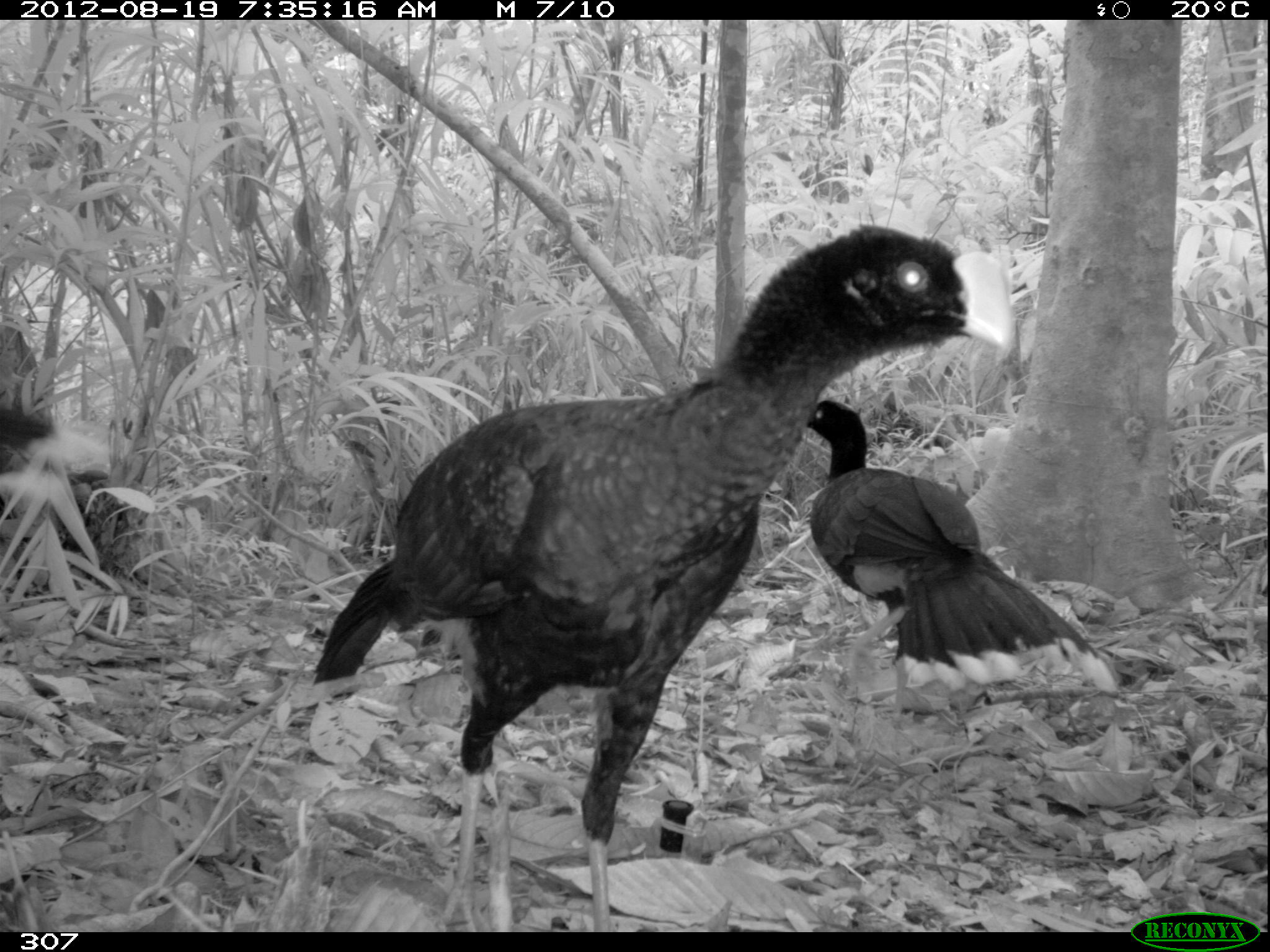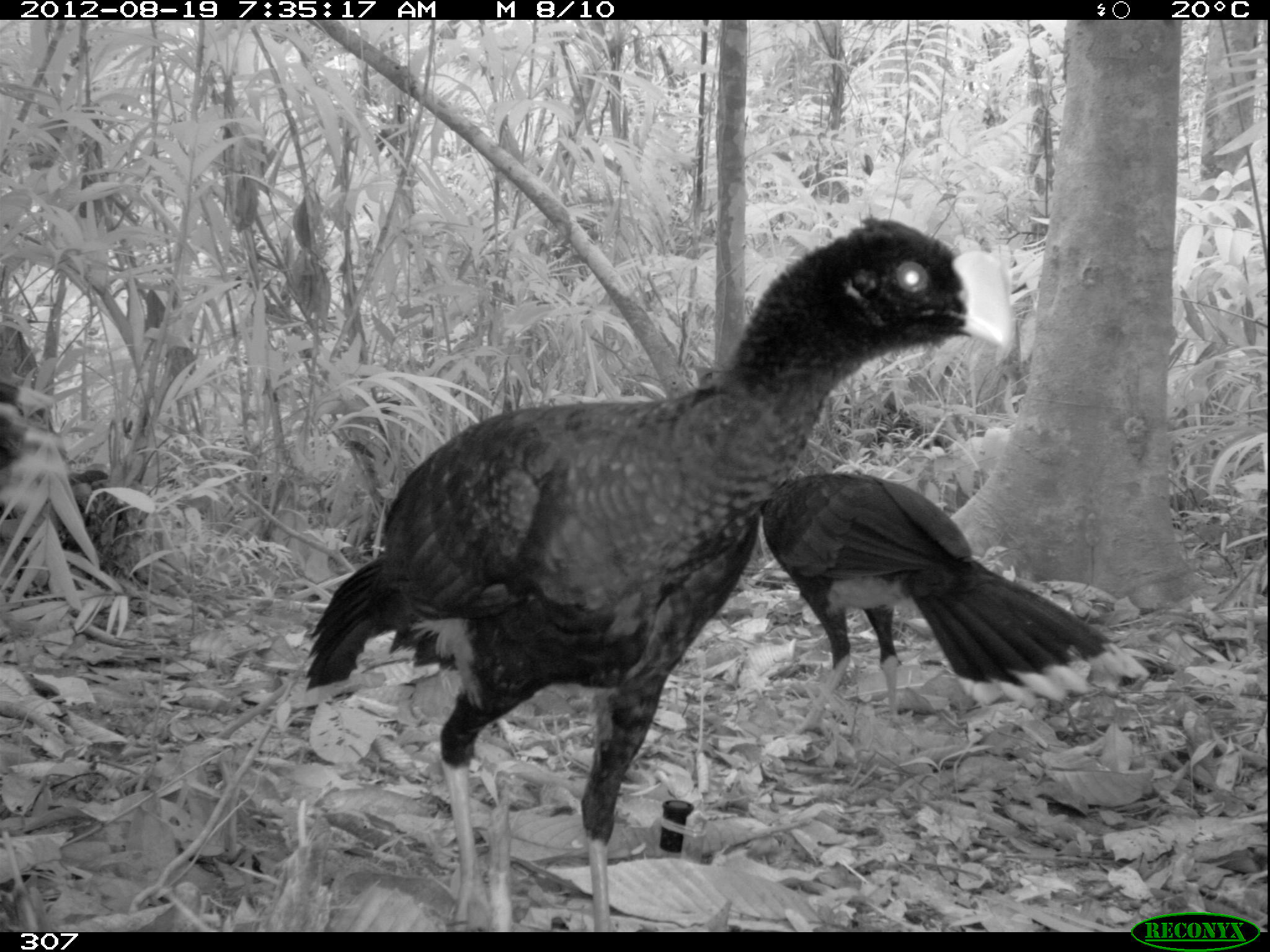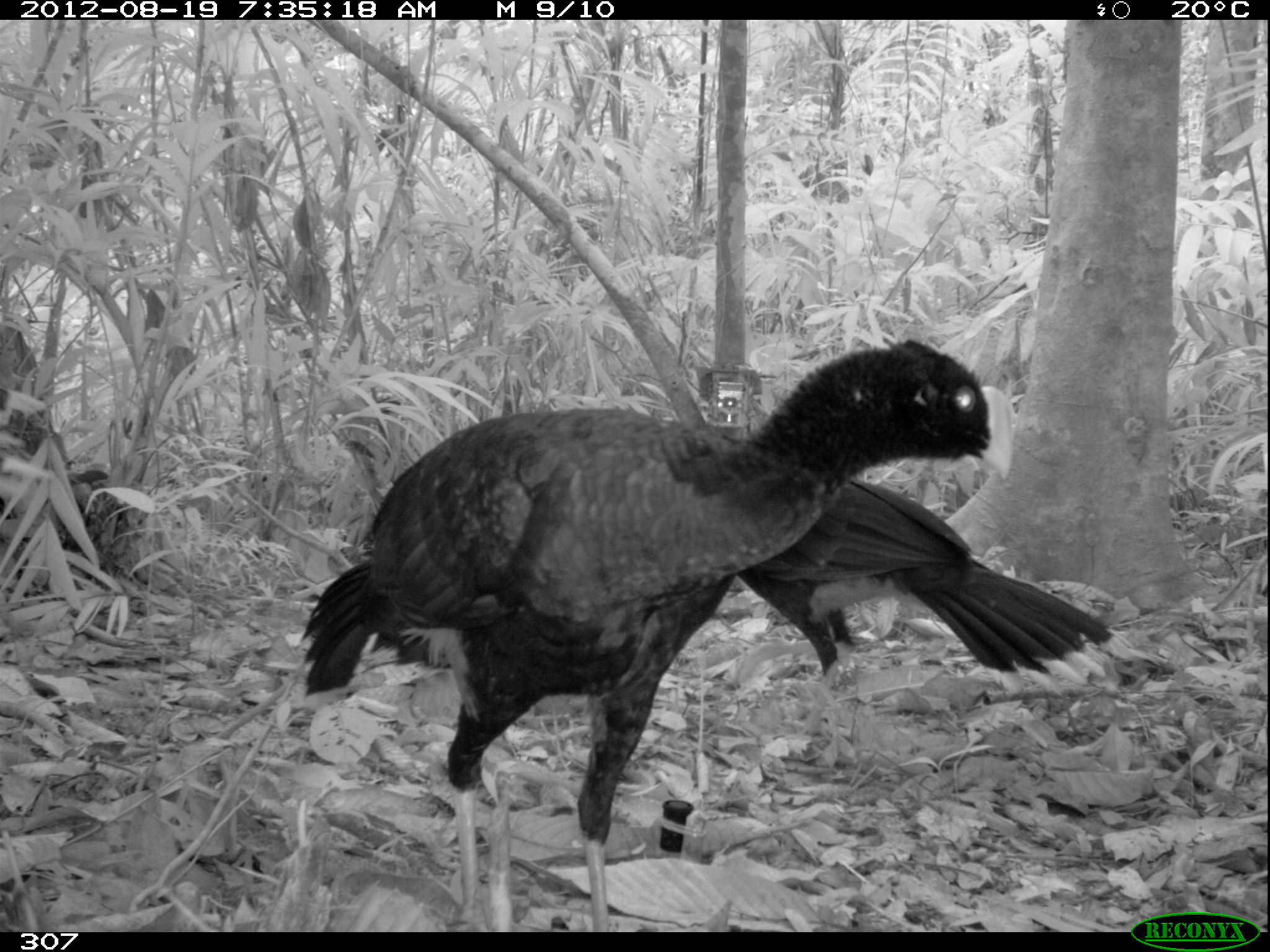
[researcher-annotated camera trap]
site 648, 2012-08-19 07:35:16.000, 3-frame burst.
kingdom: Animalia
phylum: Chordata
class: Aves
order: Galliformes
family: Cracidae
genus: Mitu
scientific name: Mitu tuberosum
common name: razor-billed curassow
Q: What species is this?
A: Mitu tuberosum (razor-billed curassow).